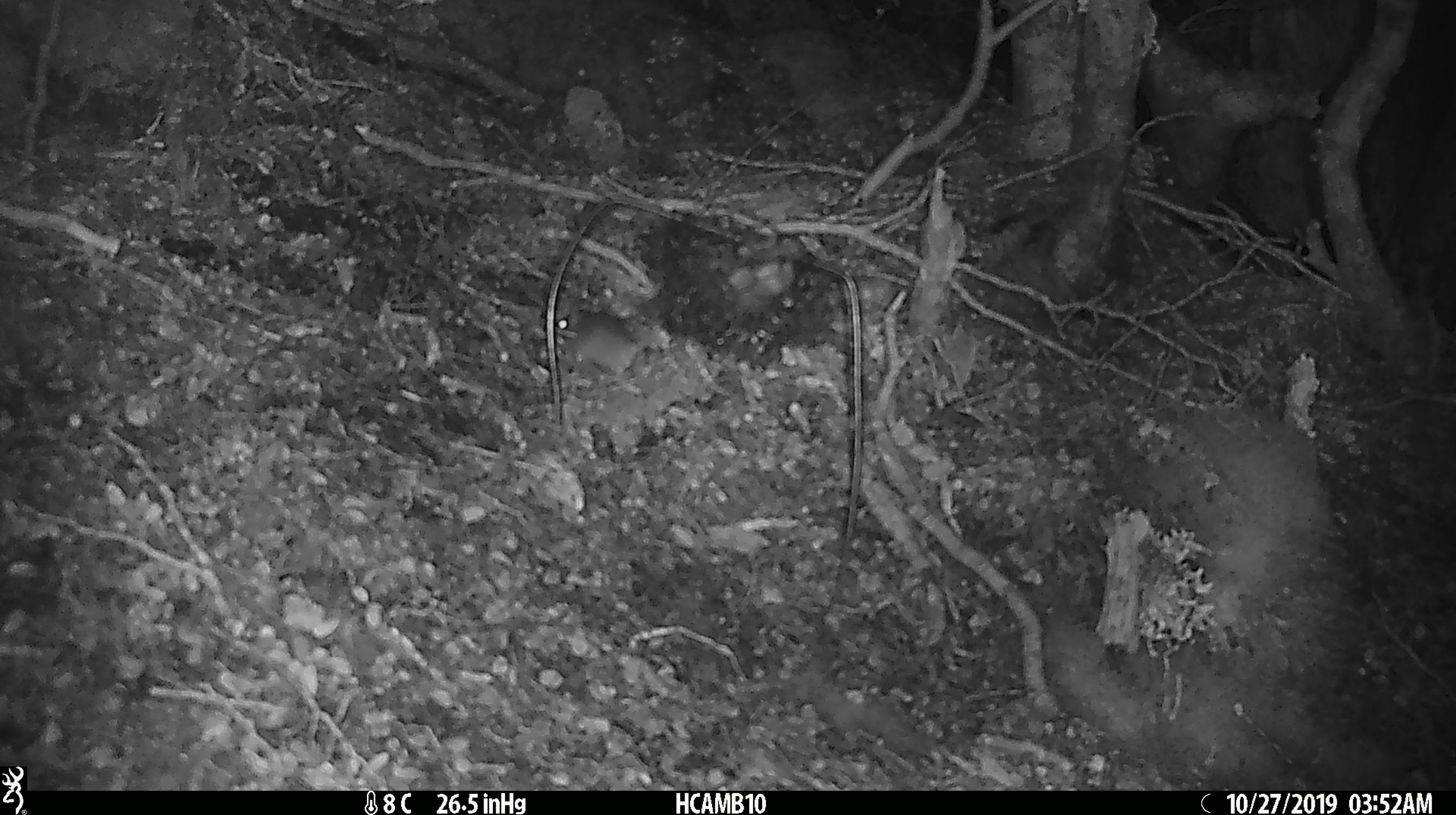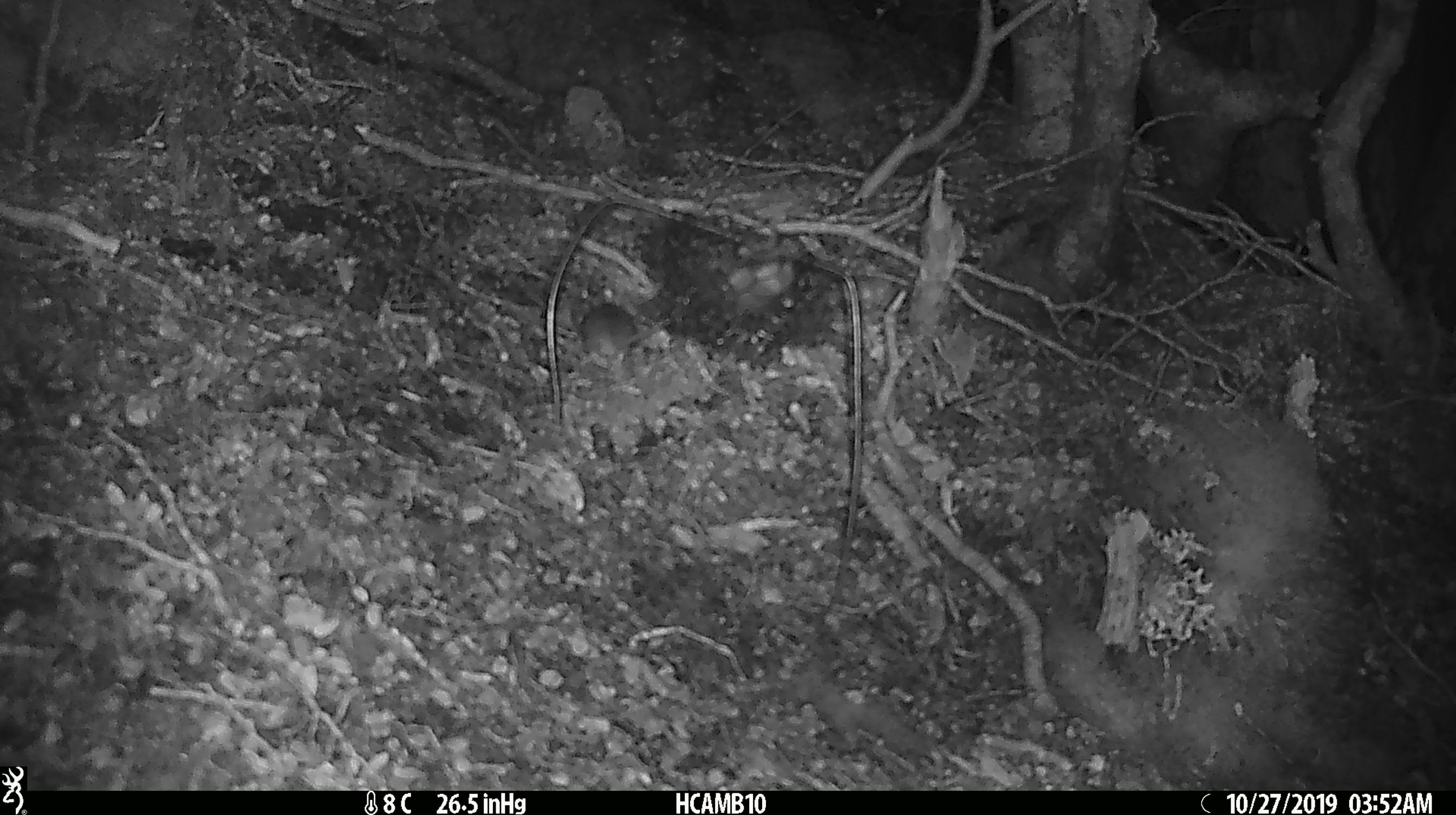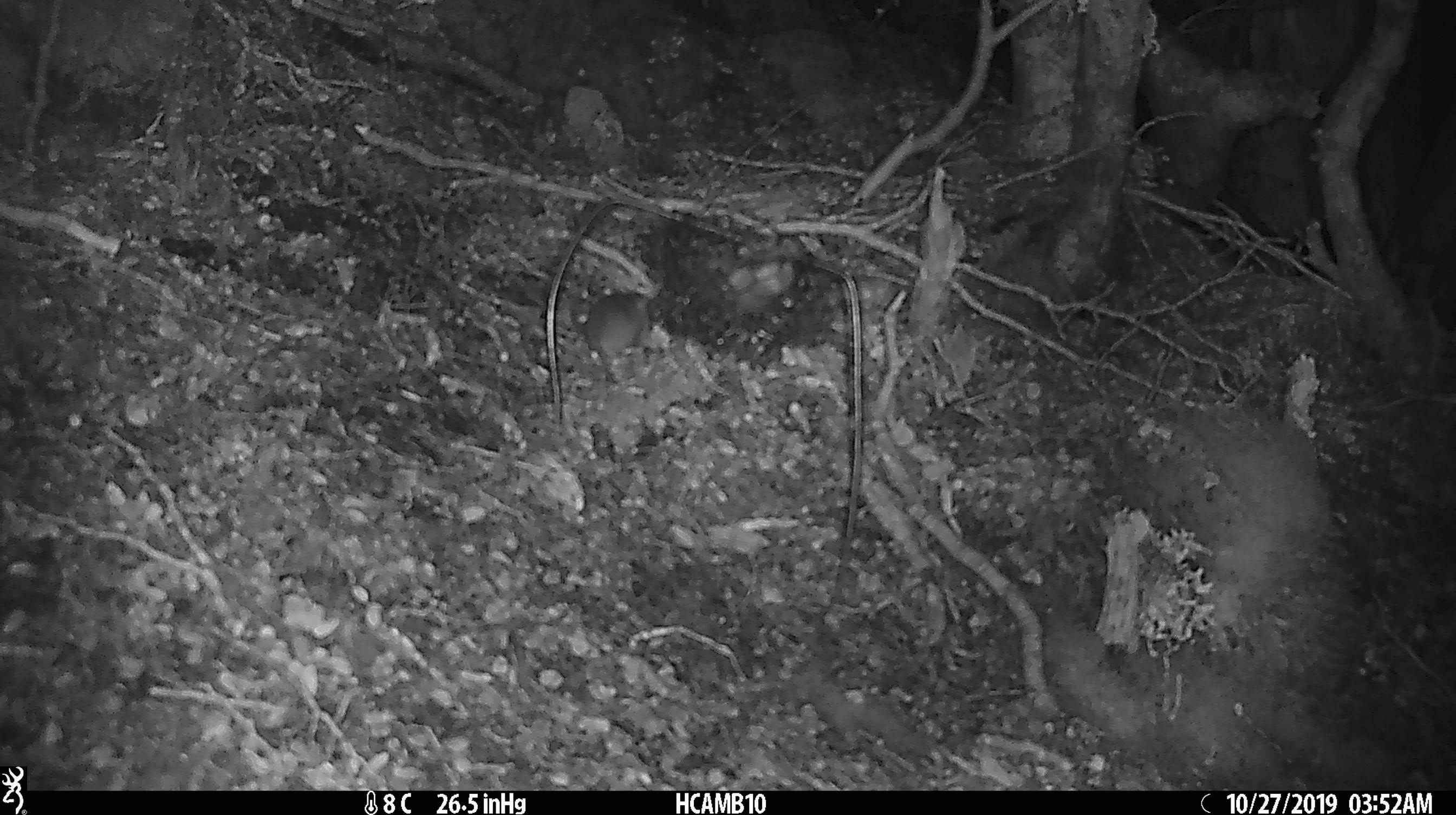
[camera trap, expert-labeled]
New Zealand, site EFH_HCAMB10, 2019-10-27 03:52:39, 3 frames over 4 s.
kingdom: Animalia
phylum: Chordata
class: Mammalia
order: Rodentia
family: Muridae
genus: Mus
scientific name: Mus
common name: mouse